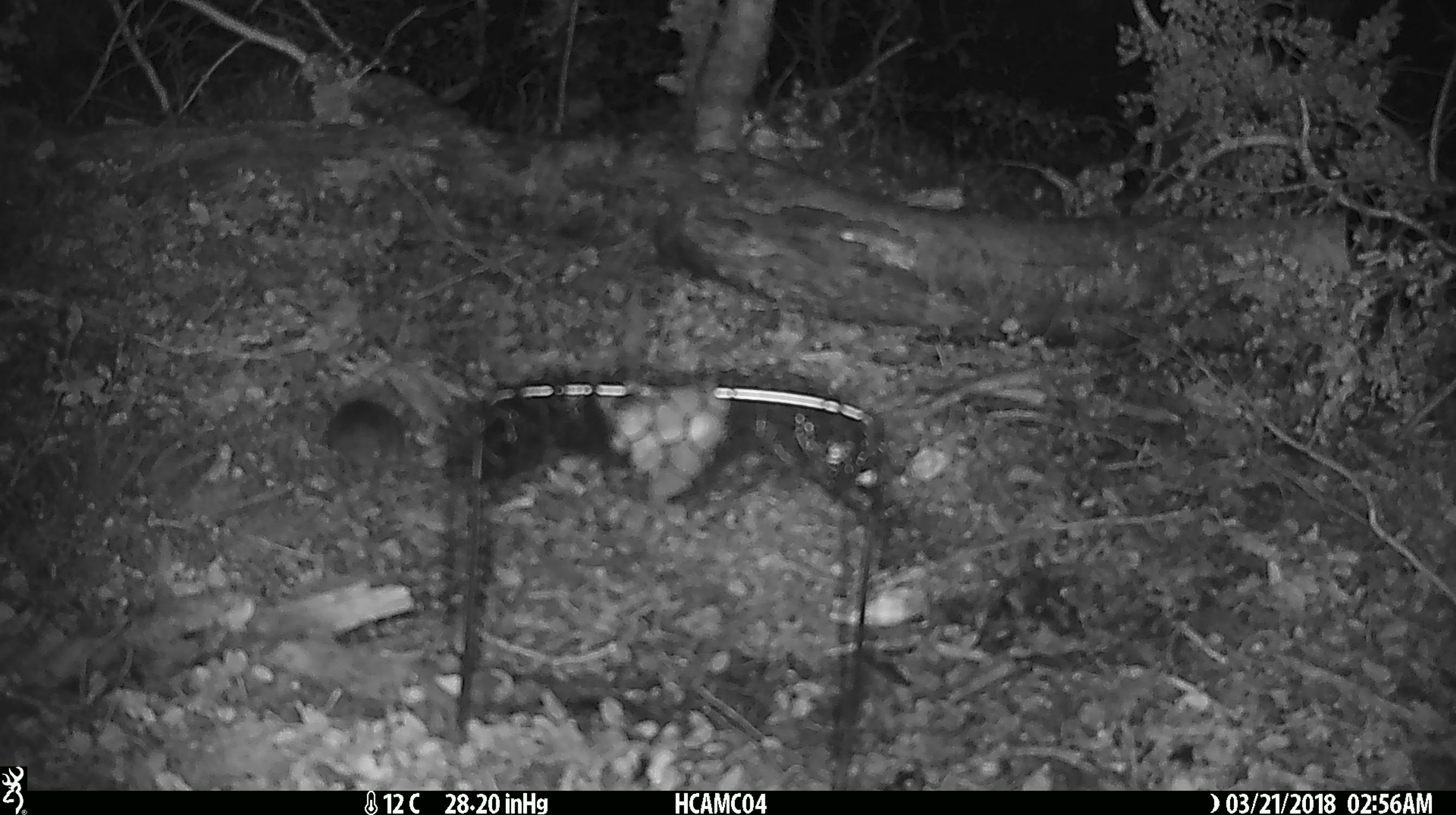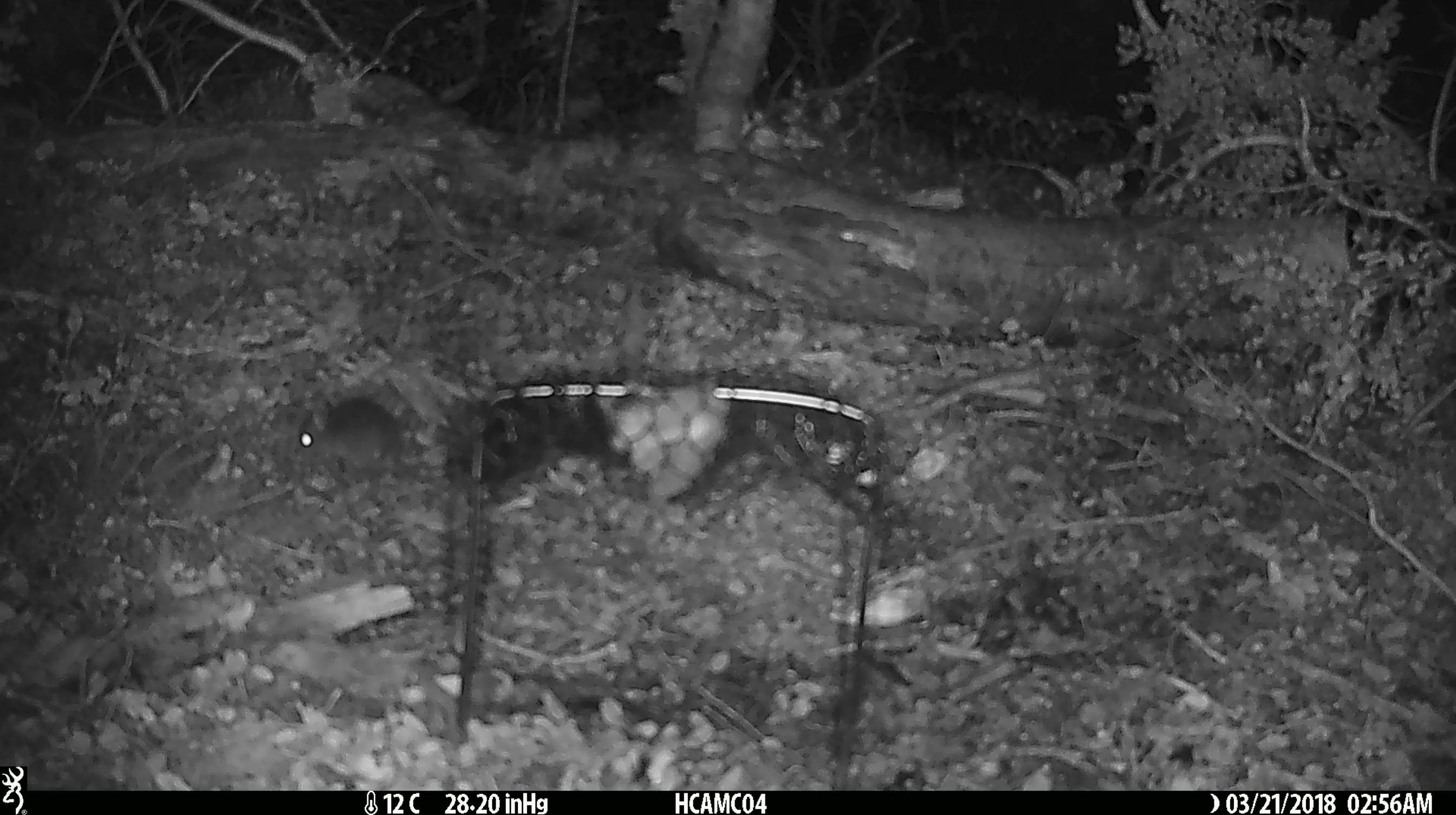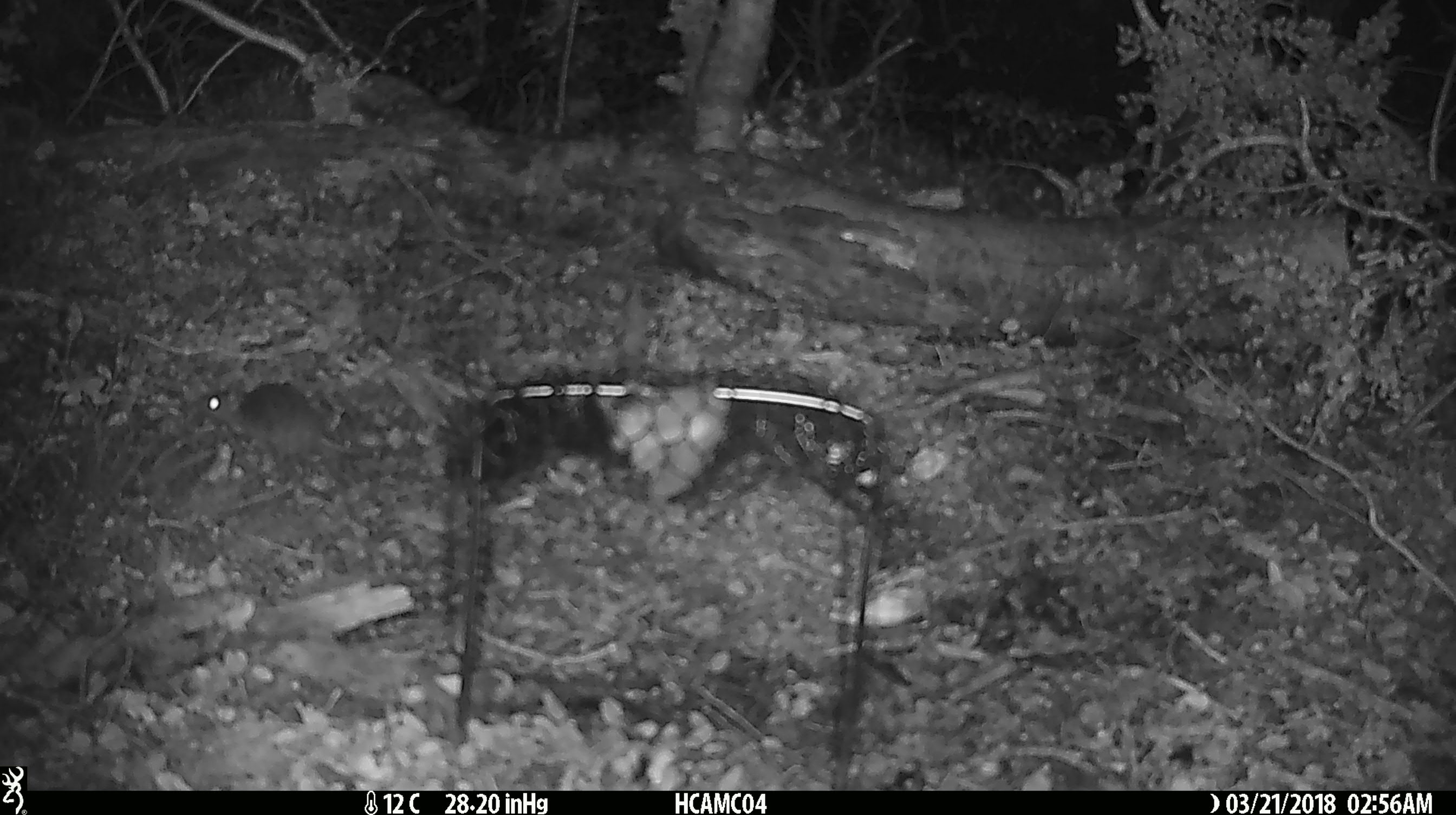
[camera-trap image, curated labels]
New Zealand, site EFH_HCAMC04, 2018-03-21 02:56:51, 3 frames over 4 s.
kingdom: Animalia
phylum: Chordata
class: Mammalia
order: Rodentia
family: Muridae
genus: Mus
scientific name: Mus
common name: mouse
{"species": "mouse (Mus)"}